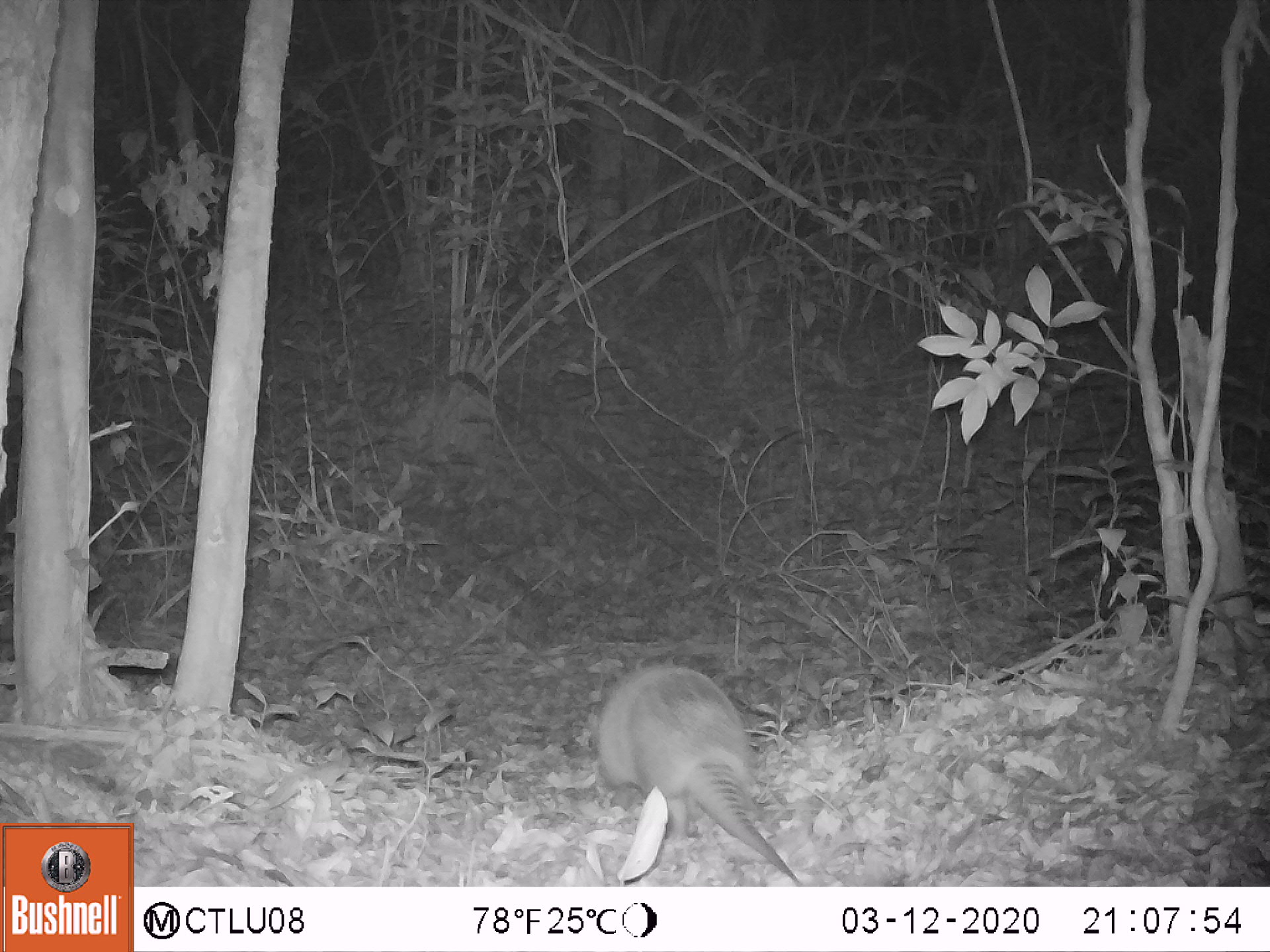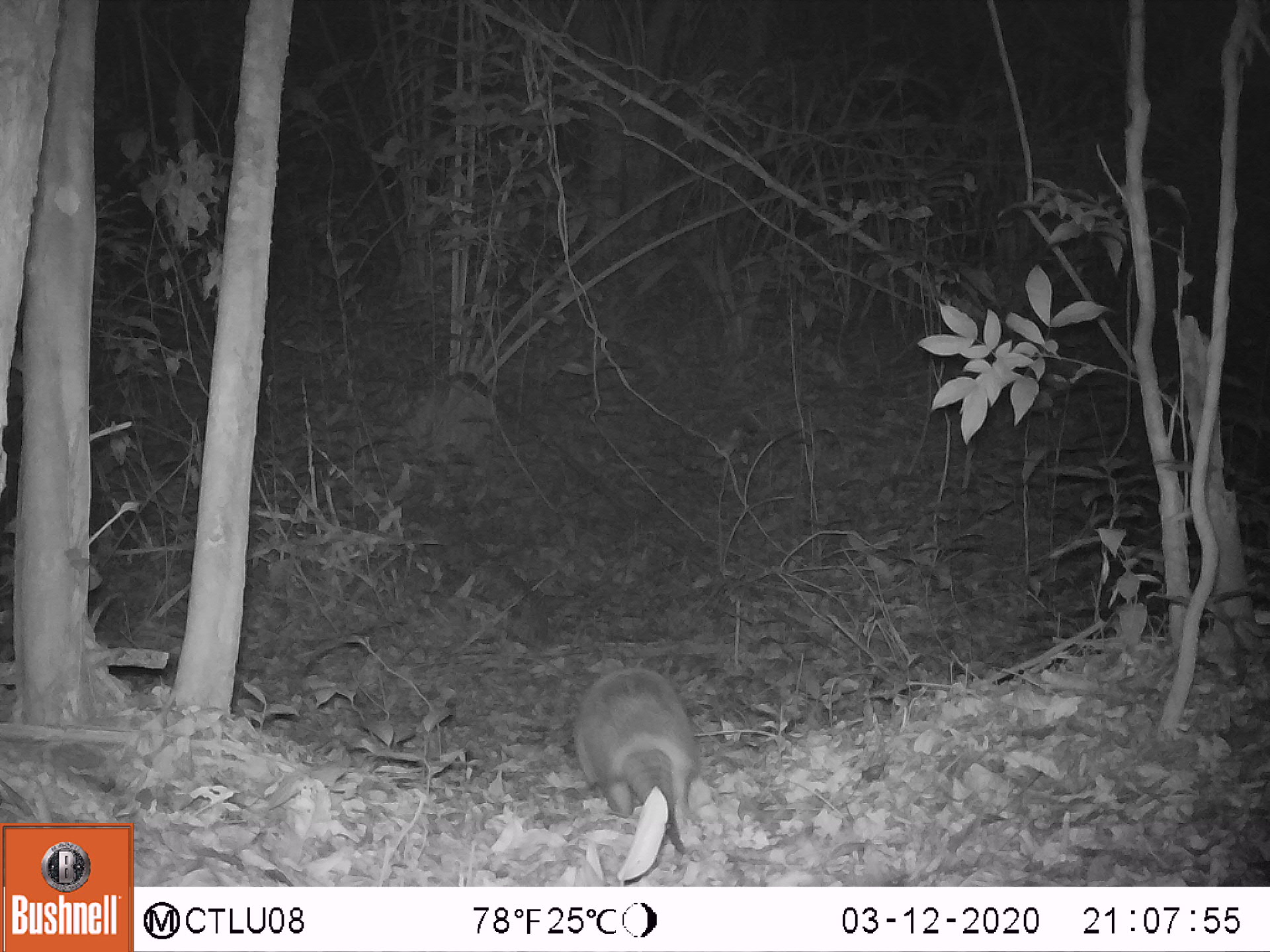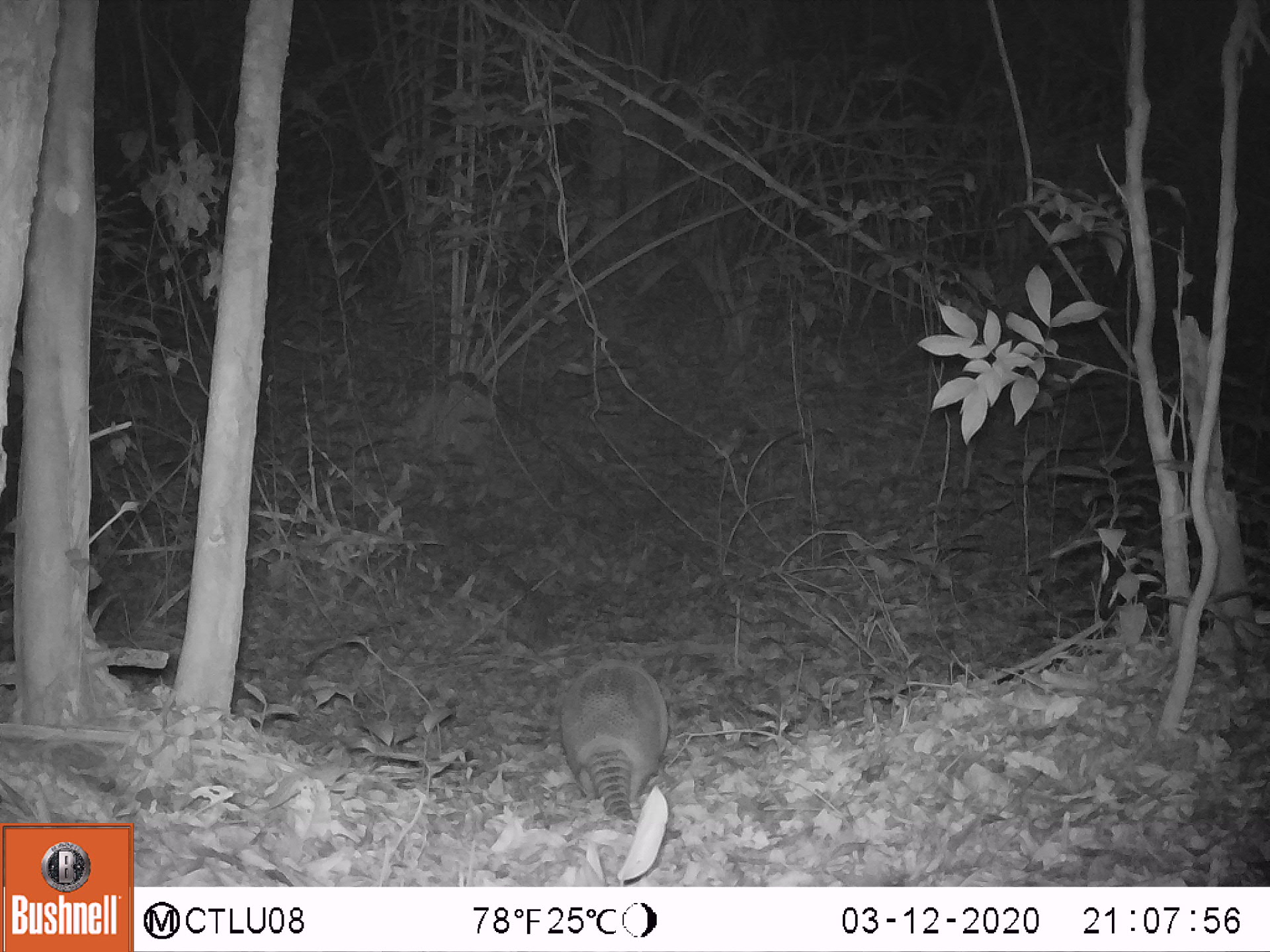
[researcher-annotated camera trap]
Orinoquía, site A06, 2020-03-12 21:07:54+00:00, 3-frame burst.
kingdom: Animalia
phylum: Chordata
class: Mammalia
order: Cingulata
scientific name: Cingulata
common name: armadillo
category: unknown armadillo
Unknown armadillo (armadillo) (Cingulata).